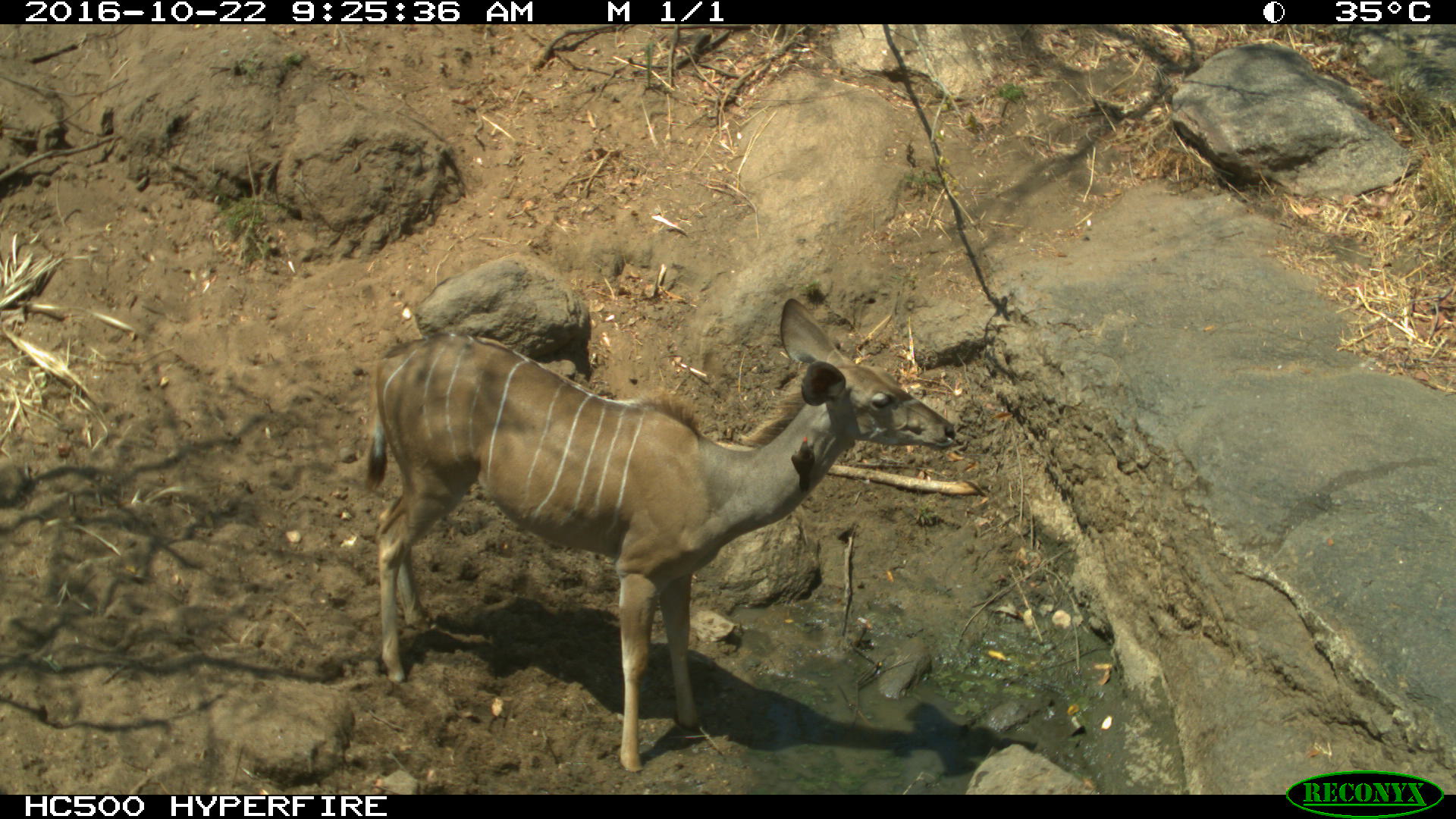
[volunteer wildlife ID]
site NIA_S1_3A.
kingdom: Animalia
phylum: Chordata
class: Mammalia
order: Artiodactyla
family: Bovidae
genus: Tragelaphus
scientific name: Tragelaphus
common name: kudu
Kudu (Tragelaphus), count 1. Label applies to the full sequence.